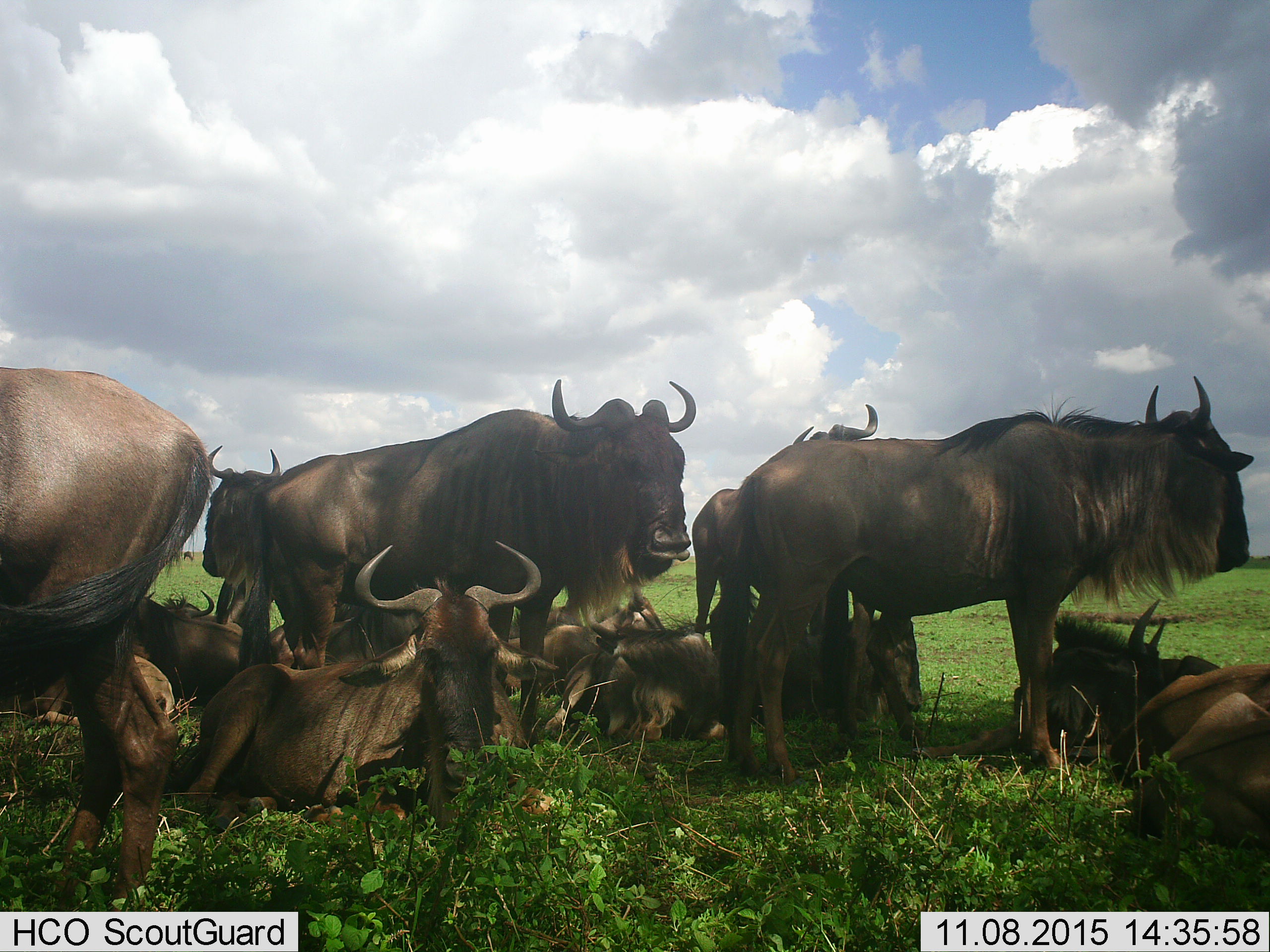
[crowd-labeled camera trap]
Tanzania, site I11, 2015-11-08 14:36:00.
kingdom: Animalia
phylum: Chordata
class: Mammalia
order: Artiodactyla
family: Bovidae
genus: Connochaetes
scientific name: Connochaetes taurinus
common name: blue wildebeest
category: wildebeest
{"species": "wildebeest (blue wildebeest) (Connochaetes taurinus)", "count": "11-50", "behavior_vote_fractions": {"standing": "90%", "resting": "100%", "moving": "10%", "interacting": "0%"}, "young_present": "20%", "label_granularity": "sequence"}